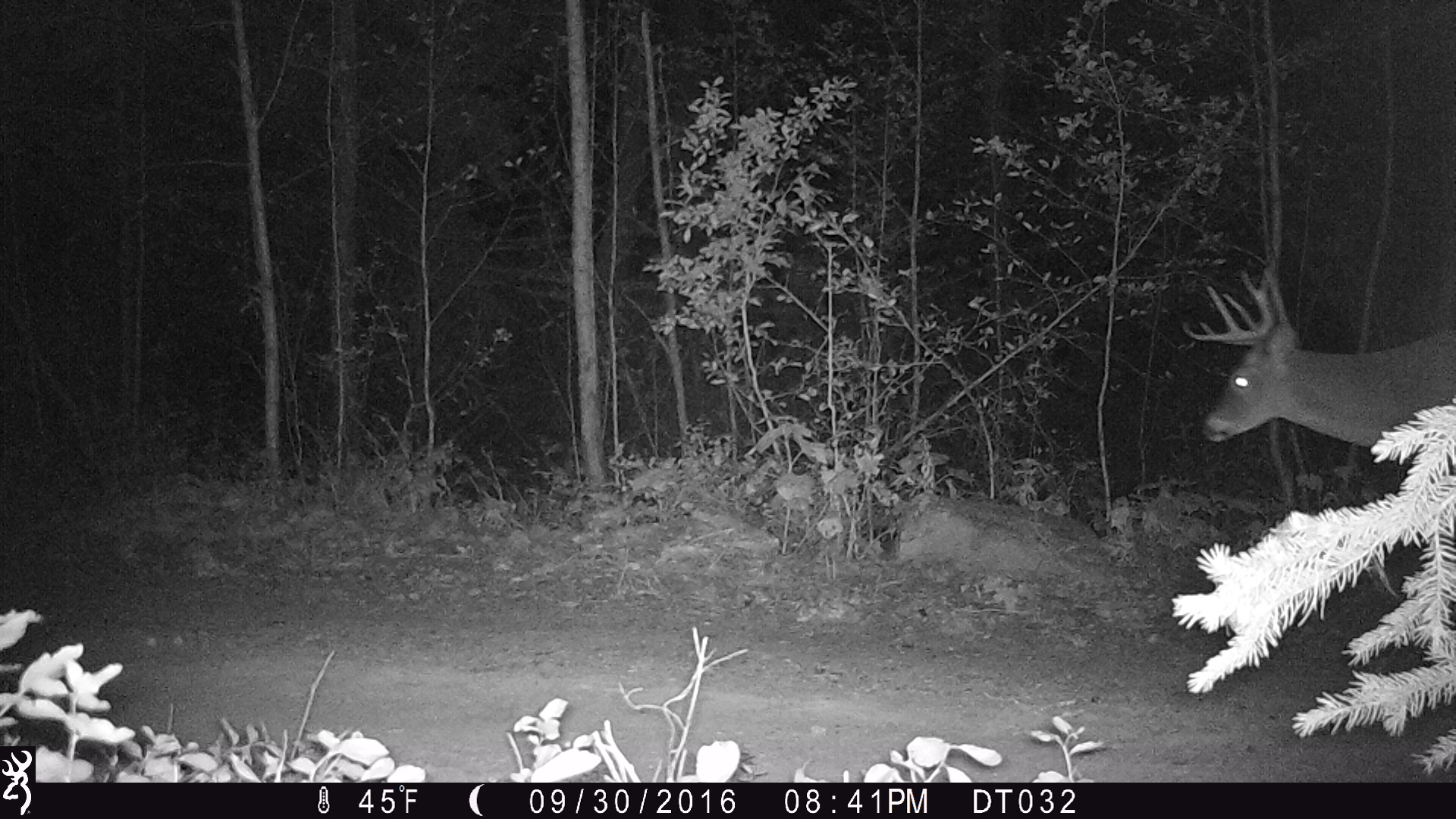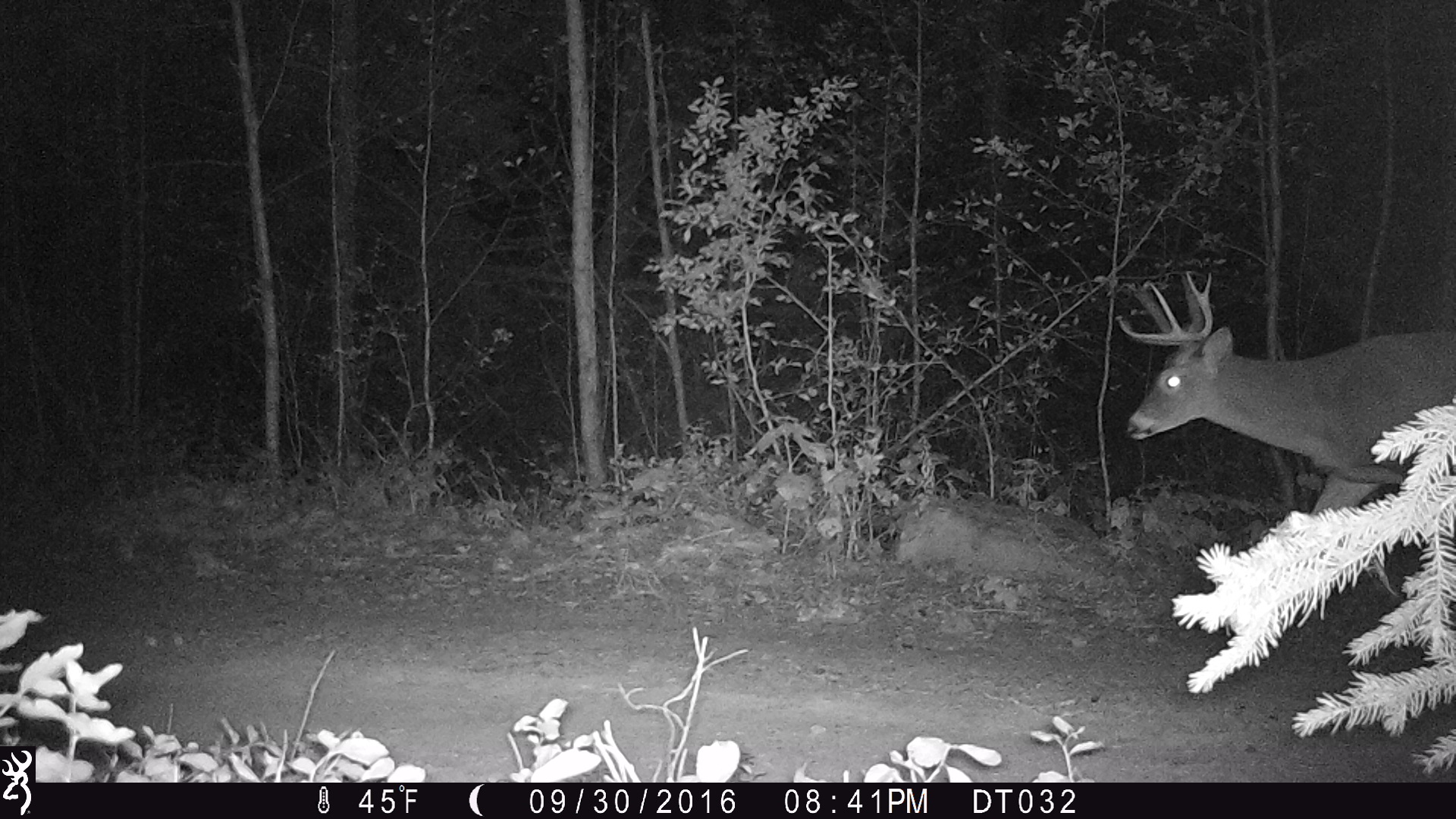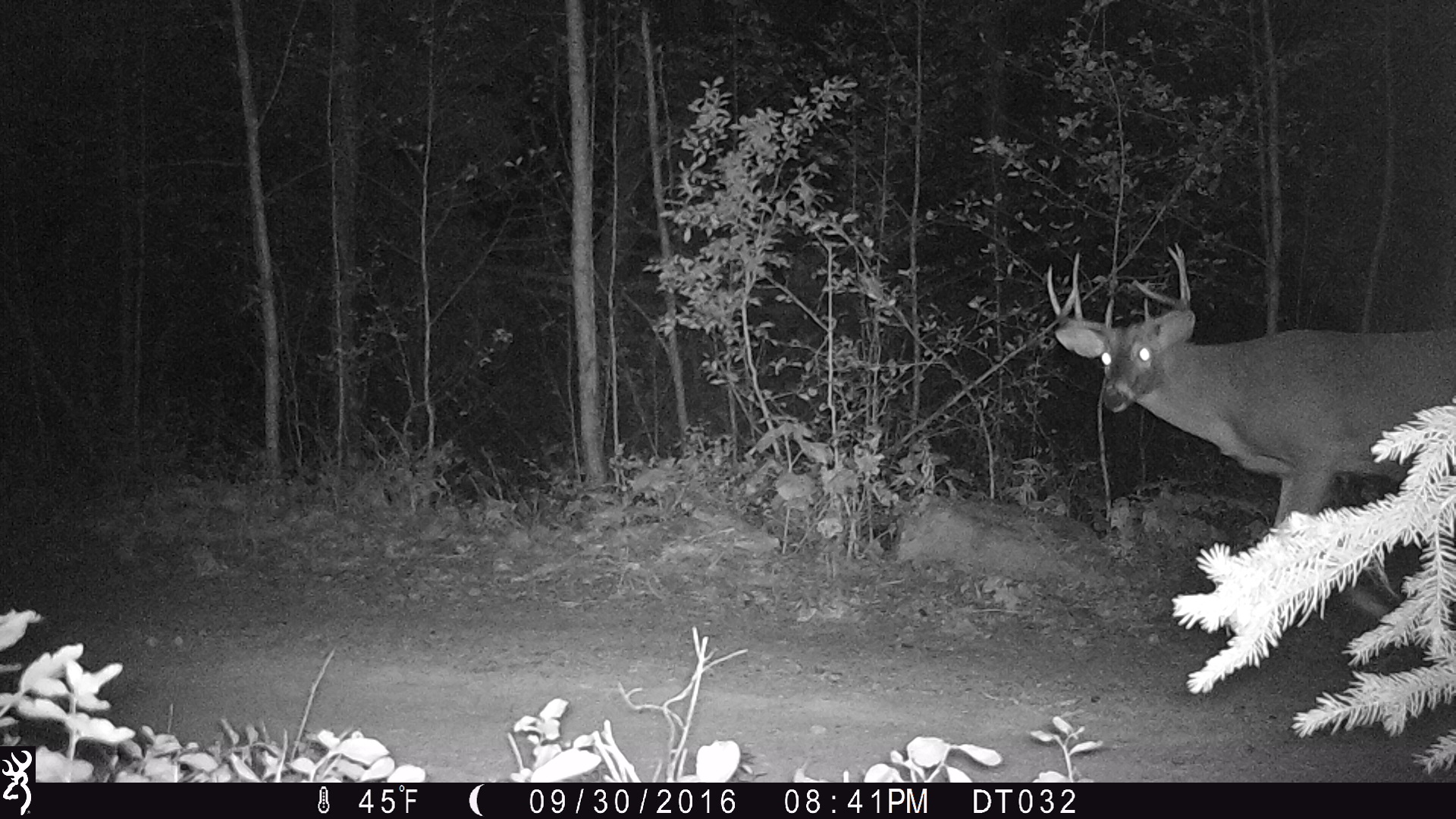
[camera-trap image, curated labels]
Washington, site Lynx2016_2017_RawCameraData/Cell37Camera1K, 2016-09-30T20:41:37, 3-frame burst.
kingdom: Animalia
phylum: Chordata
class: Mammalia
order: Artiodactyla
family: Cervidae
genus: Odocoileus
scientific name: Odocoileus virginianus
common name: white-tailed deer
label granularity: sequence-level